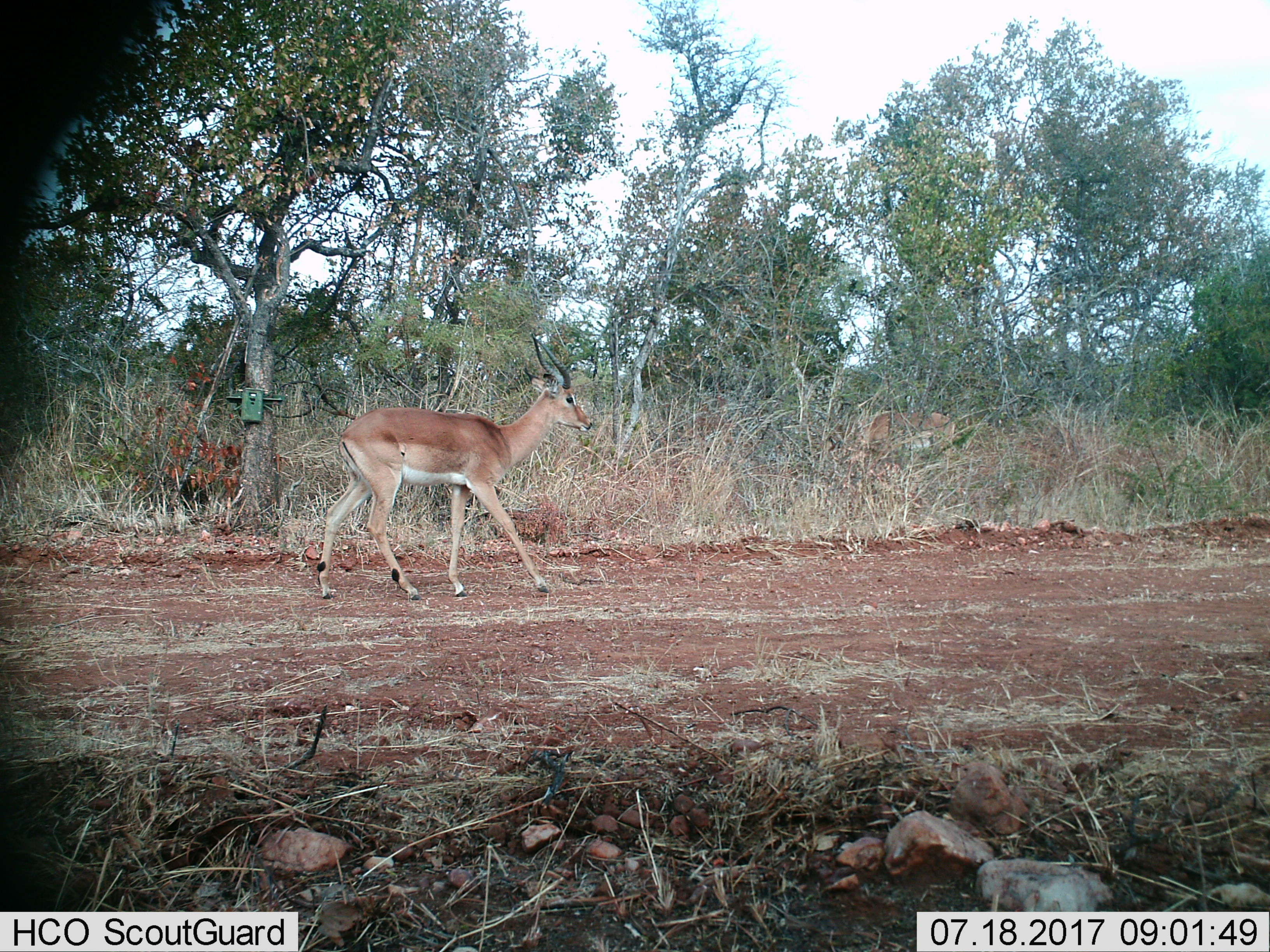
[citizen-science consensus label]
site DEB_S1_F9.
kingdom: Animalia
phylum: Chordata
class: Mammalia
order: Artiodactyla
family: Bovidae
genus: Aepyceros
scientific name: Aepyceros melampus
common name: impala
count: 1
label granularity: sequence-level